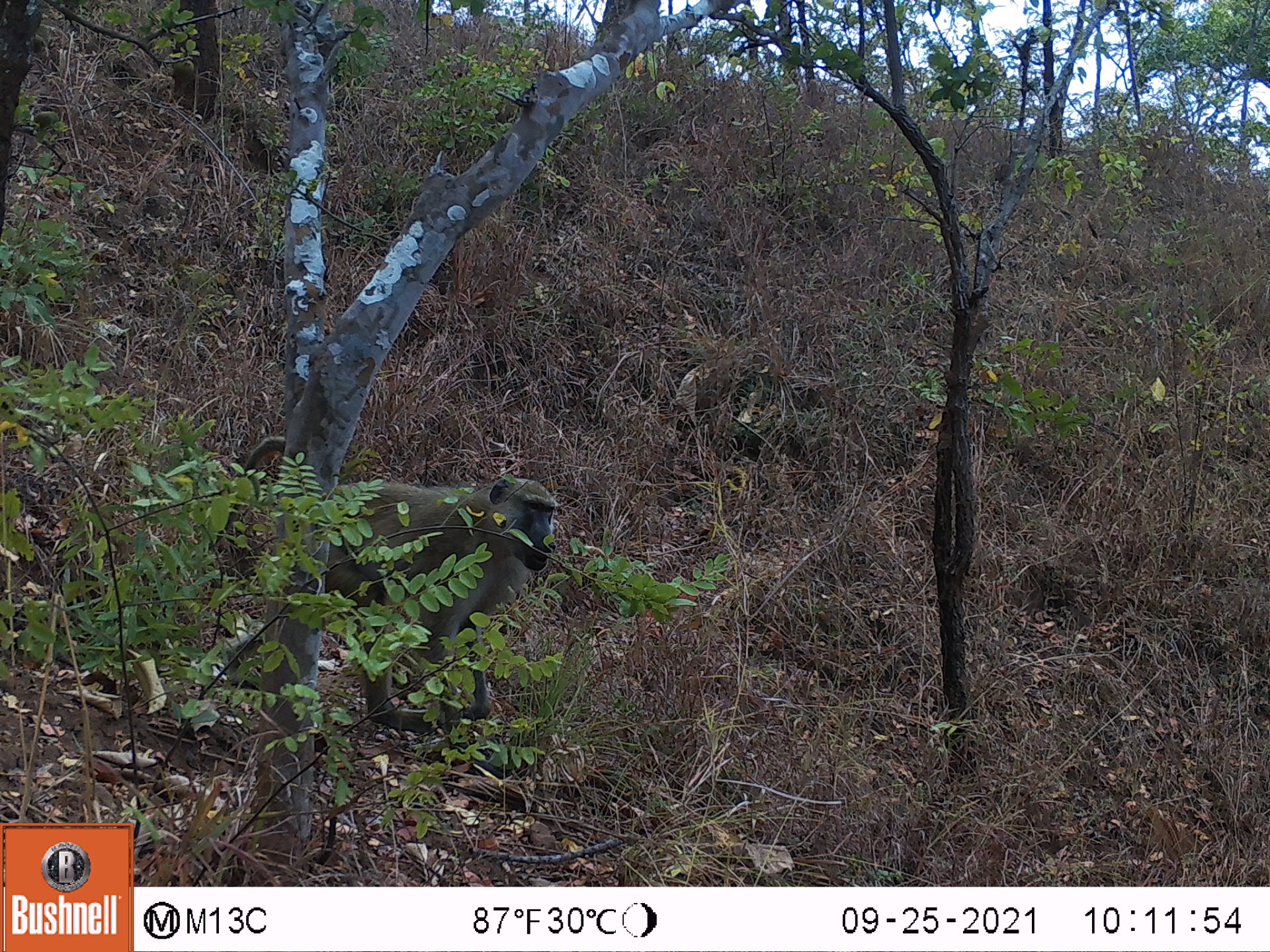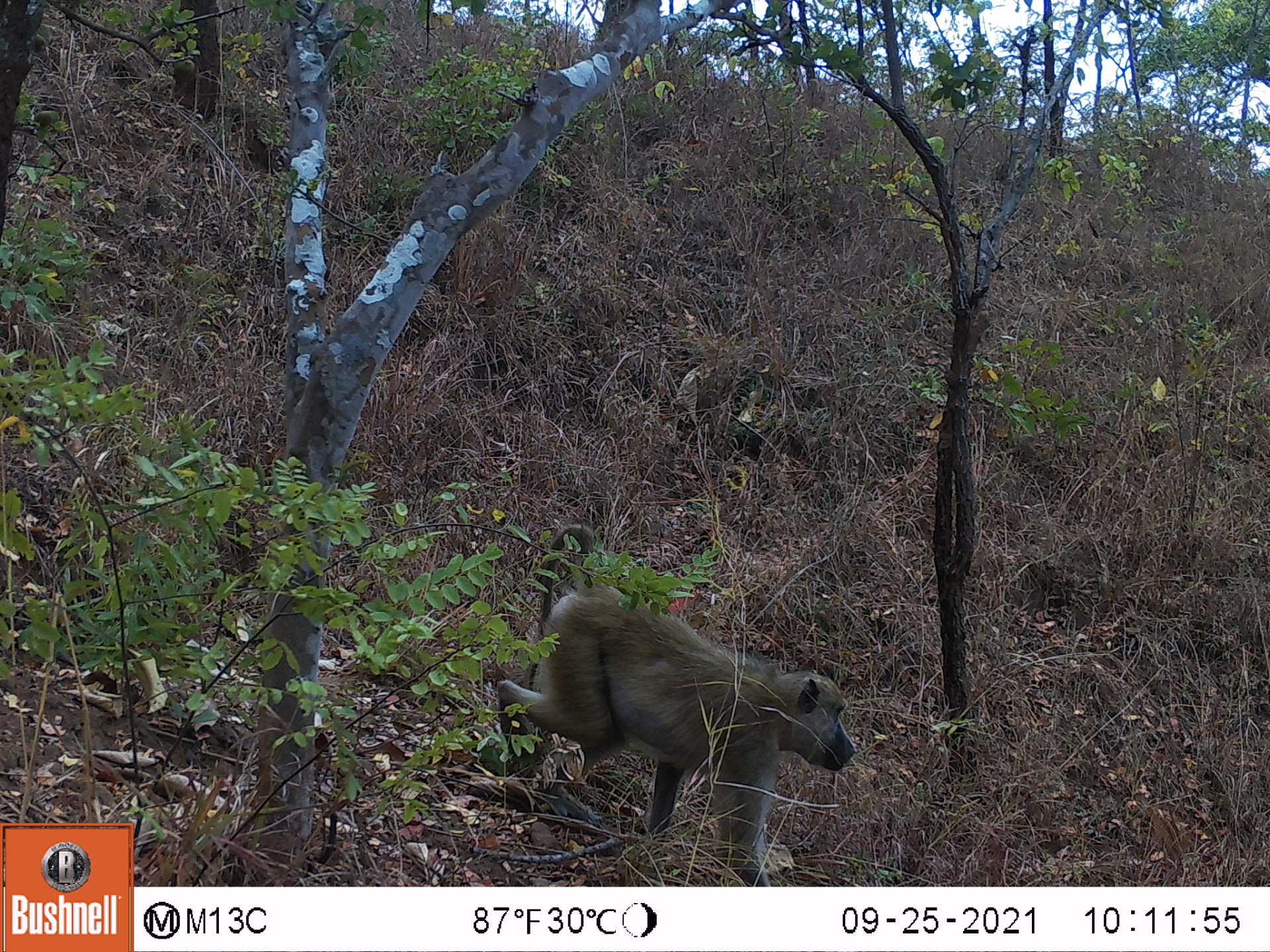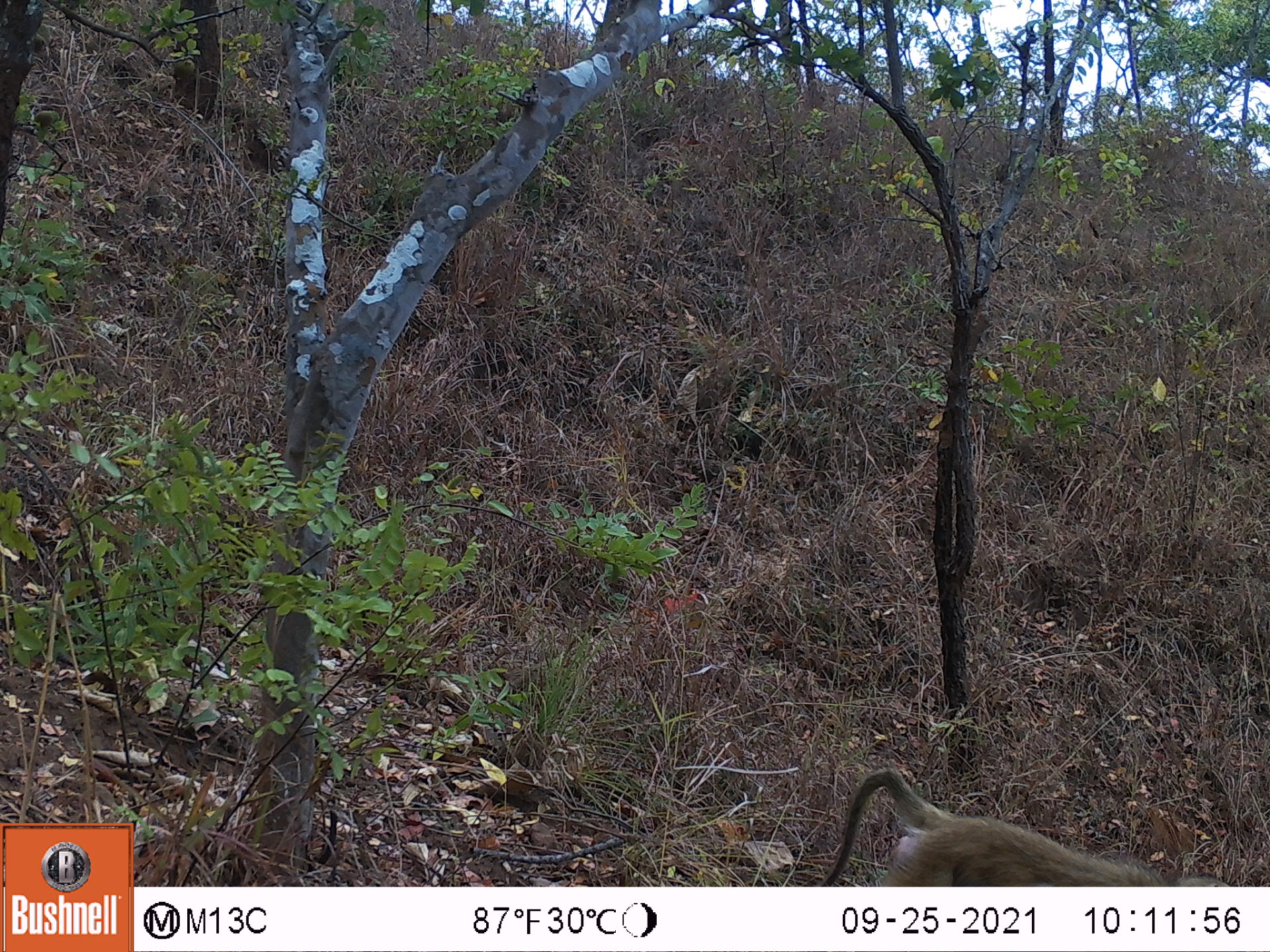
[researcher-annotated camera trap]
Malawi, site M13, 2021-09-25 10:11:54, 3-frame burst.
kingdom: Animalia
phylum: Chordata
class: Mammalia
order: Primates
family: Cercopithecidae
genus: Papio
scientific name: Papio cynocephalus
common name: yellow baboon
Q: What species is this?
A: Yellow baboon (Papio cynocephalus).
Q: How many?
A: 1.